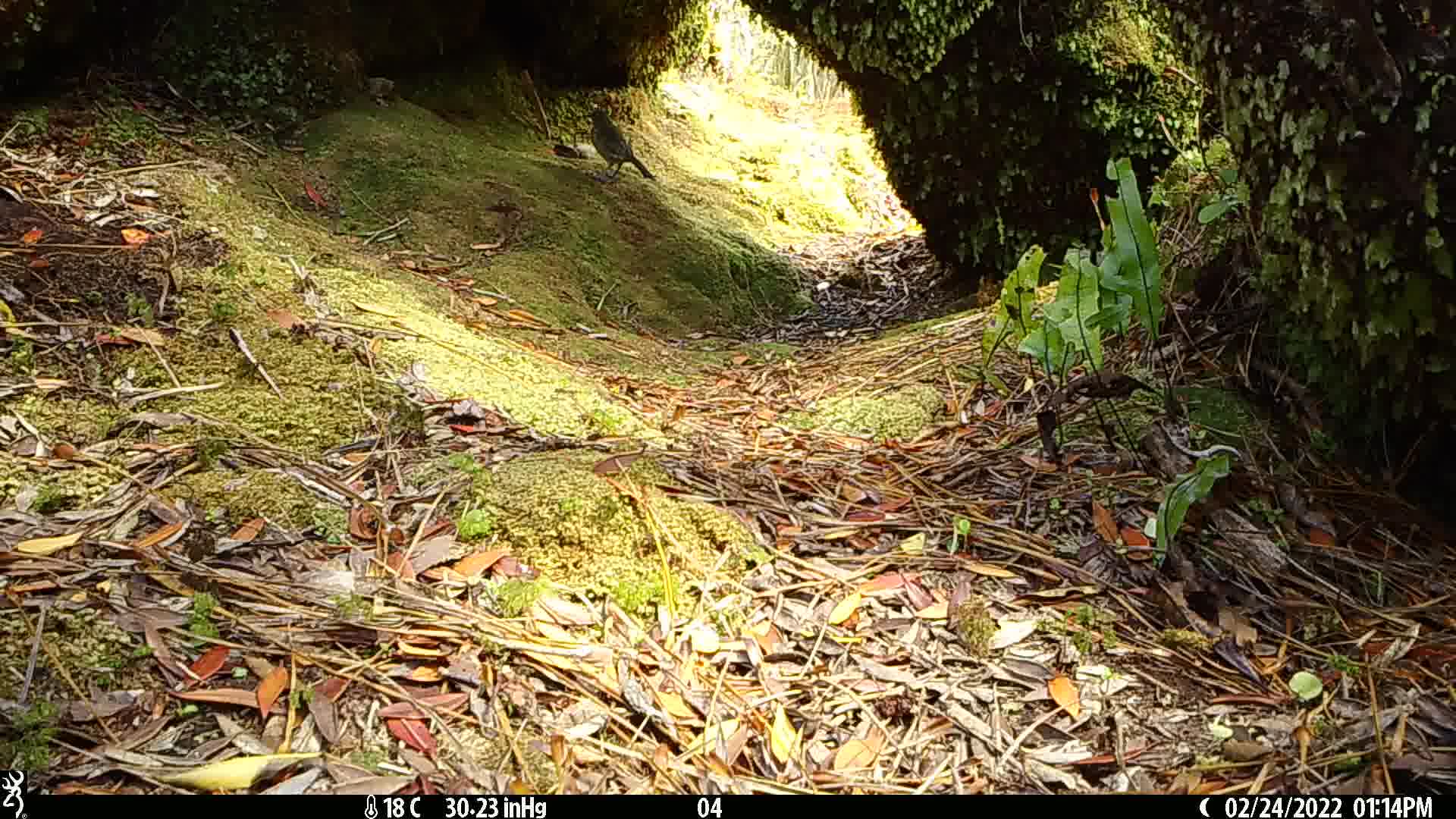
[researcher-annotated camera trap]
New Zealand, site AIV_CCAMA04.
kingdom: Animalia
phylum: Chordata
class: Aves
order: Passeriformes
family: Meliphagidae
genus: Anthornis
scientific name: Anthornis melanura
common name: new zealand bellbird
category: bellbird